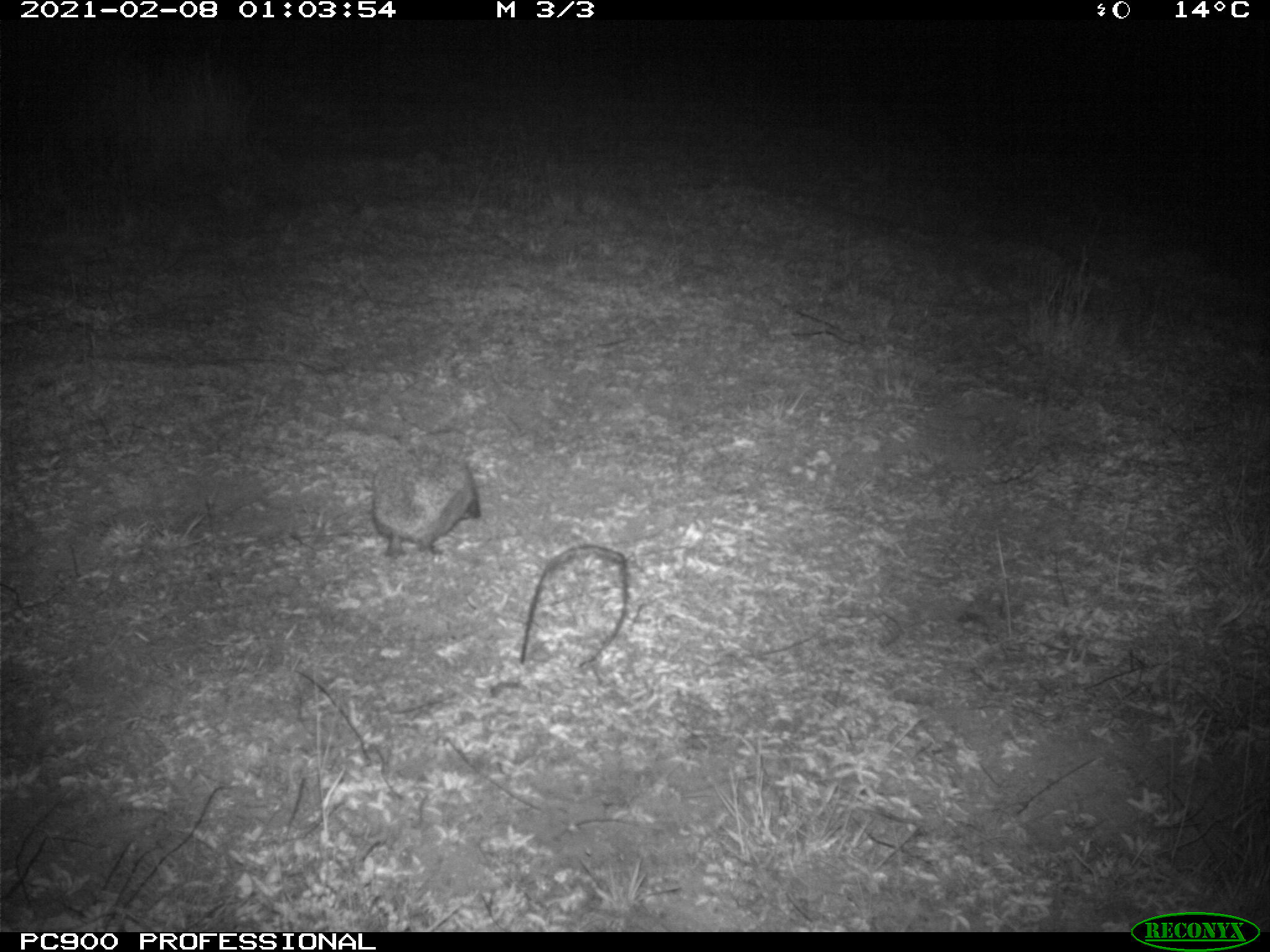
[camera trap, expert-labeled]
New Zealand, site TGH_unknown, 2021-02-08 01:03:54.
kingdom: Animalia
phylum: Chordata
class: Mammalia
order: Eulipotyphla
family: Erinaceidae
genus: Erinaceus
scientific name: Erinaceus europaeus europaeus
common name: european hedgehog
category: hedgehog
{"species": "hedgehog (european hedgehog) (Erinaceus europaeus europaeus)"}